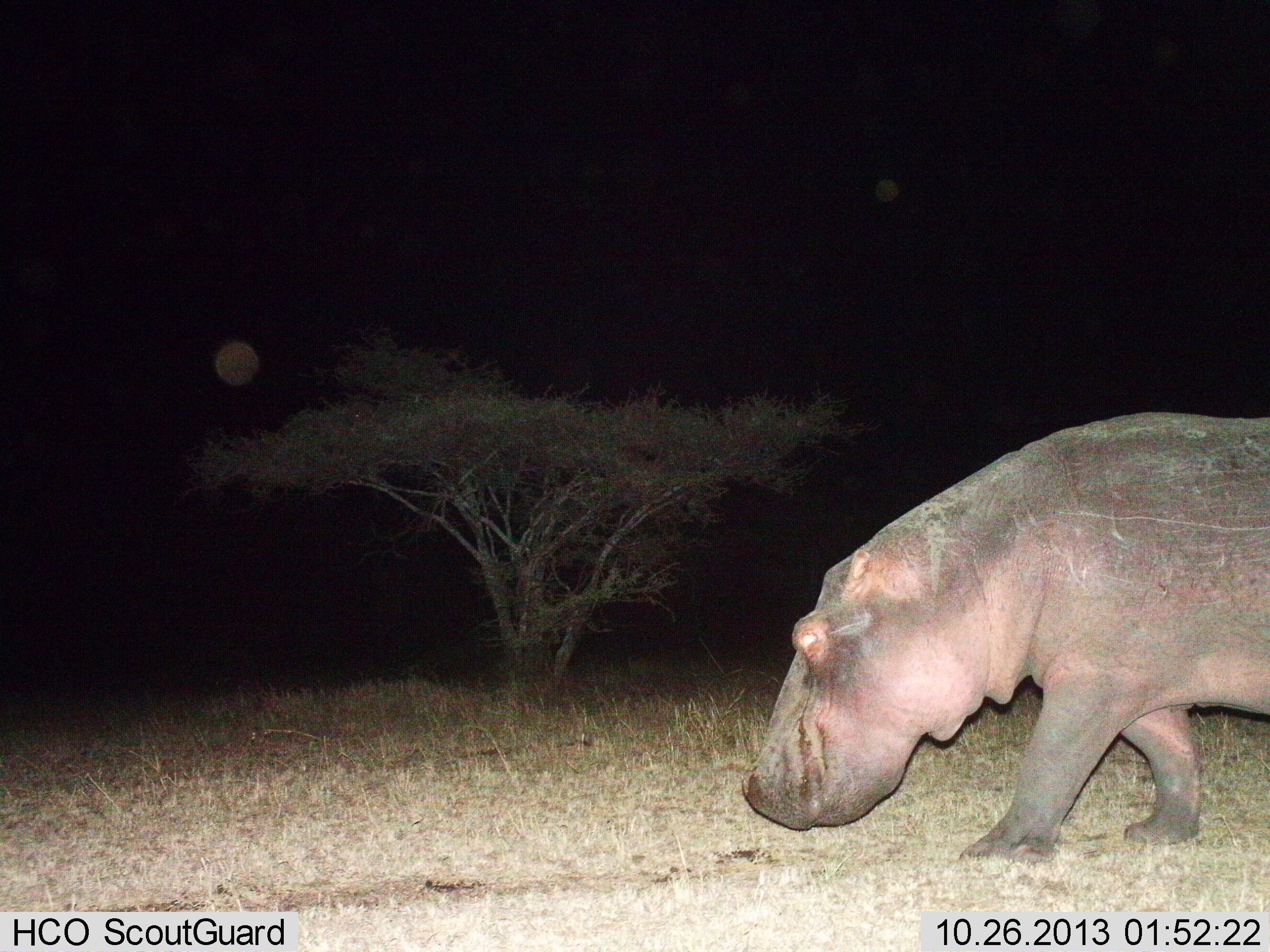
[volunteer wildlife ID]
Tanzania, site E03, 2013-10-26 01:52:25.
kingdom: Animalia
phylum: Chordata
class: Mammalia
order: Artiodactyla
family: Hippopotamidae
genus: Hippopotamus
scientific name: Hippopotamus amphibius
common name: hippopotamus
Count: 1.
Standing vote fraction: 0%.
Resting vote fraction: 0%.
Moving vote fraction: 100%.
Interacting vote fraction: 0%.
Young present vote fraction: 0%.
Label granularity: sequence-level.